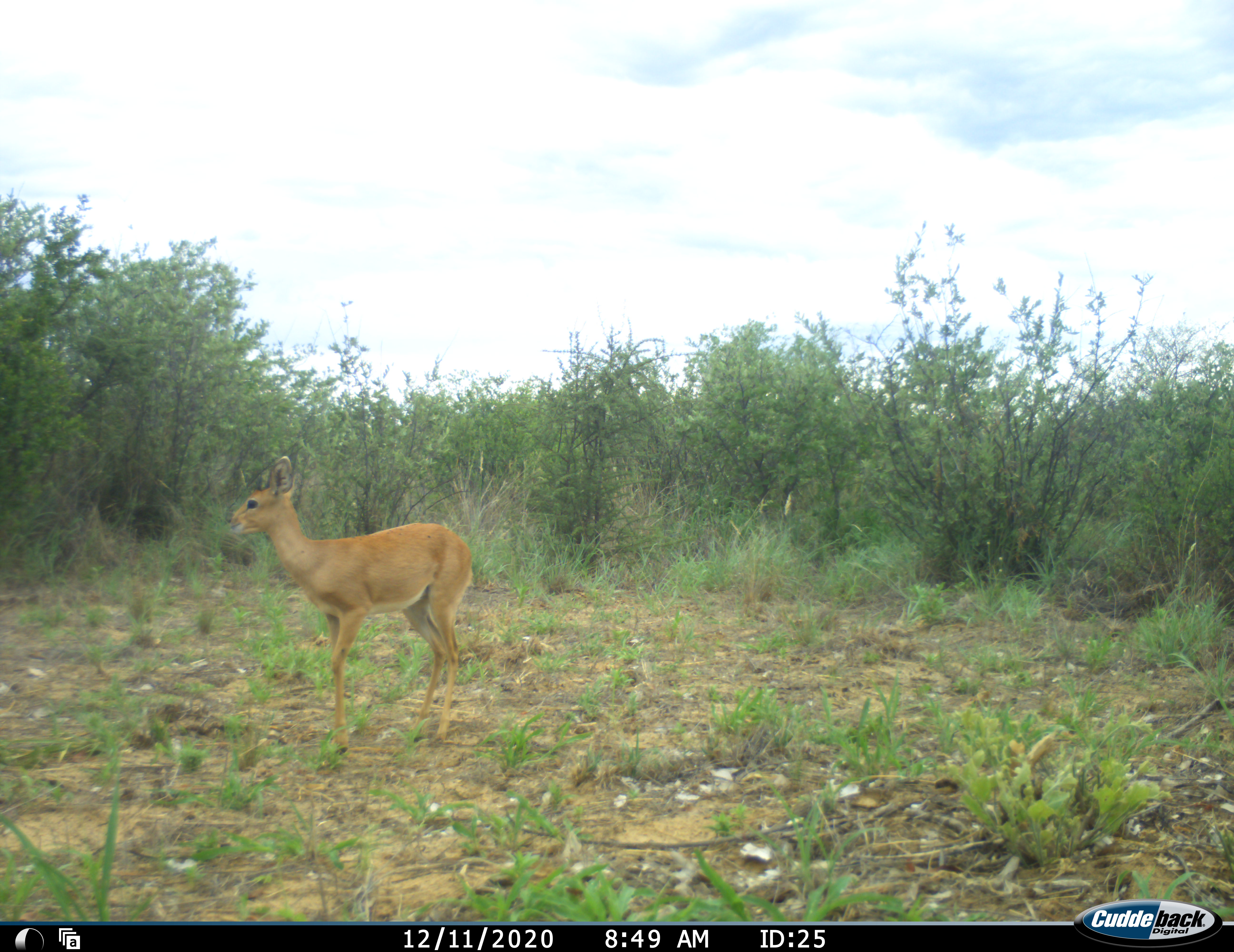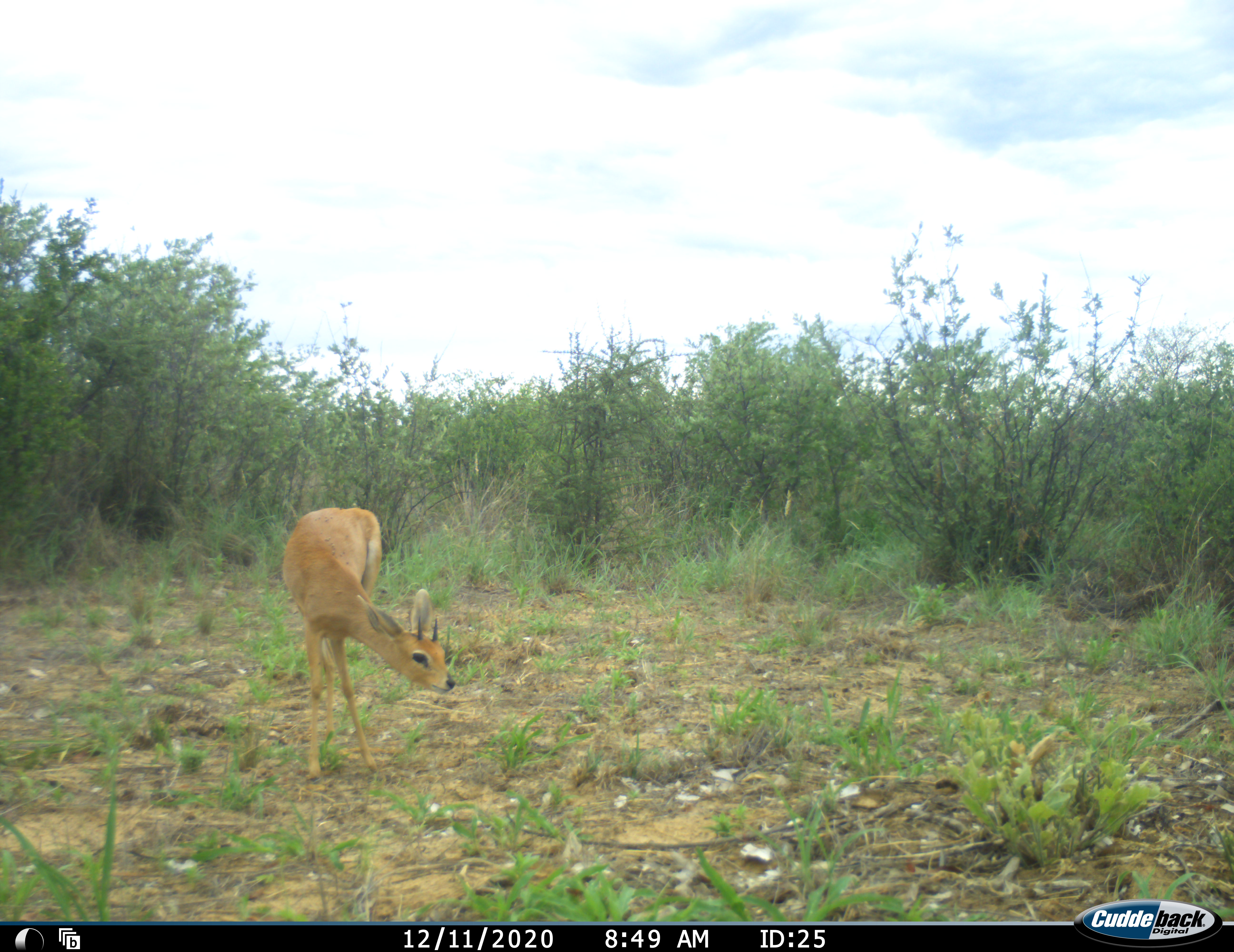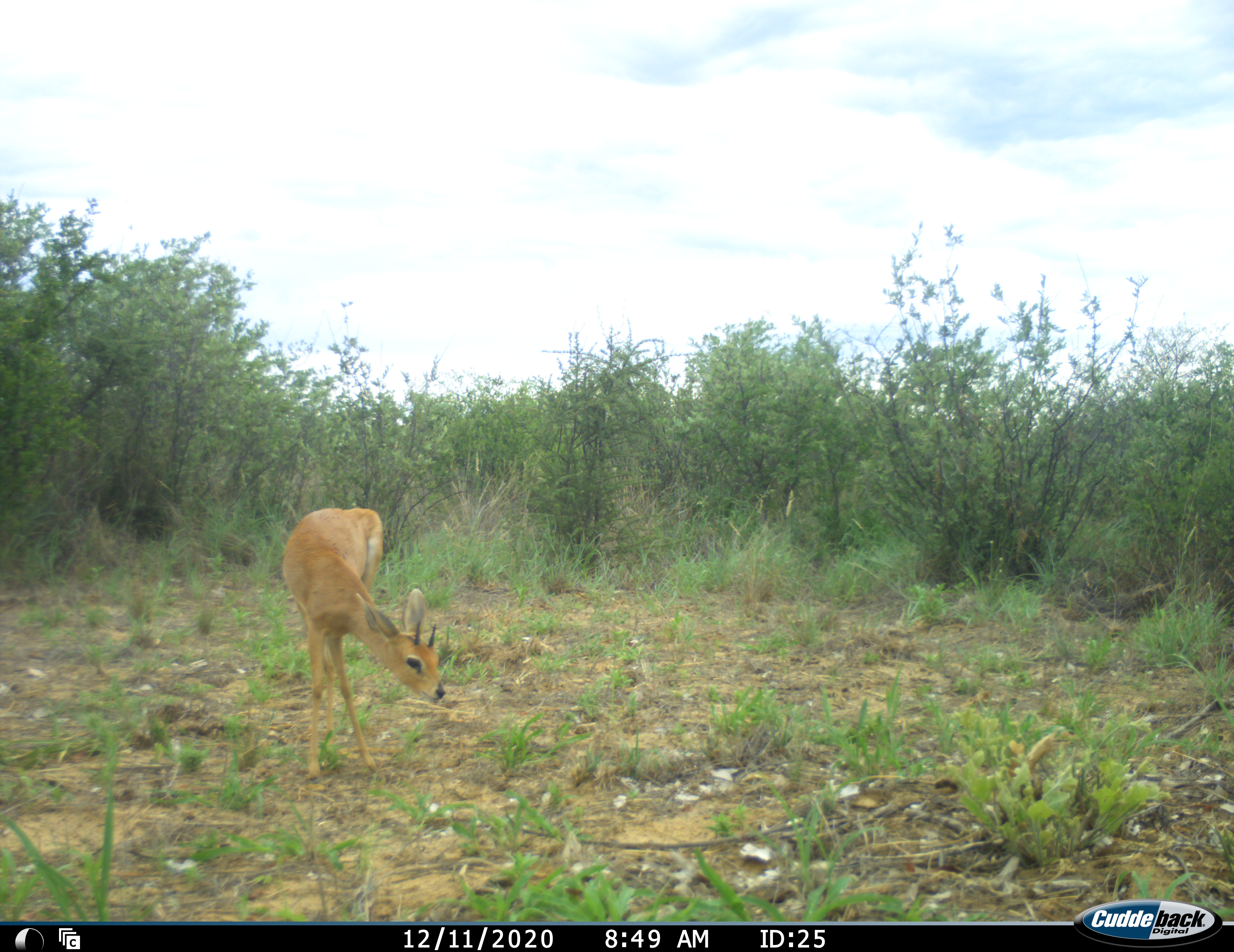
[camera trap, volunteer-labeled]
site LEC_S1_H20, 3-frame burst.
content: unidentified animal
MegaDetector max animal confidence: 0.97